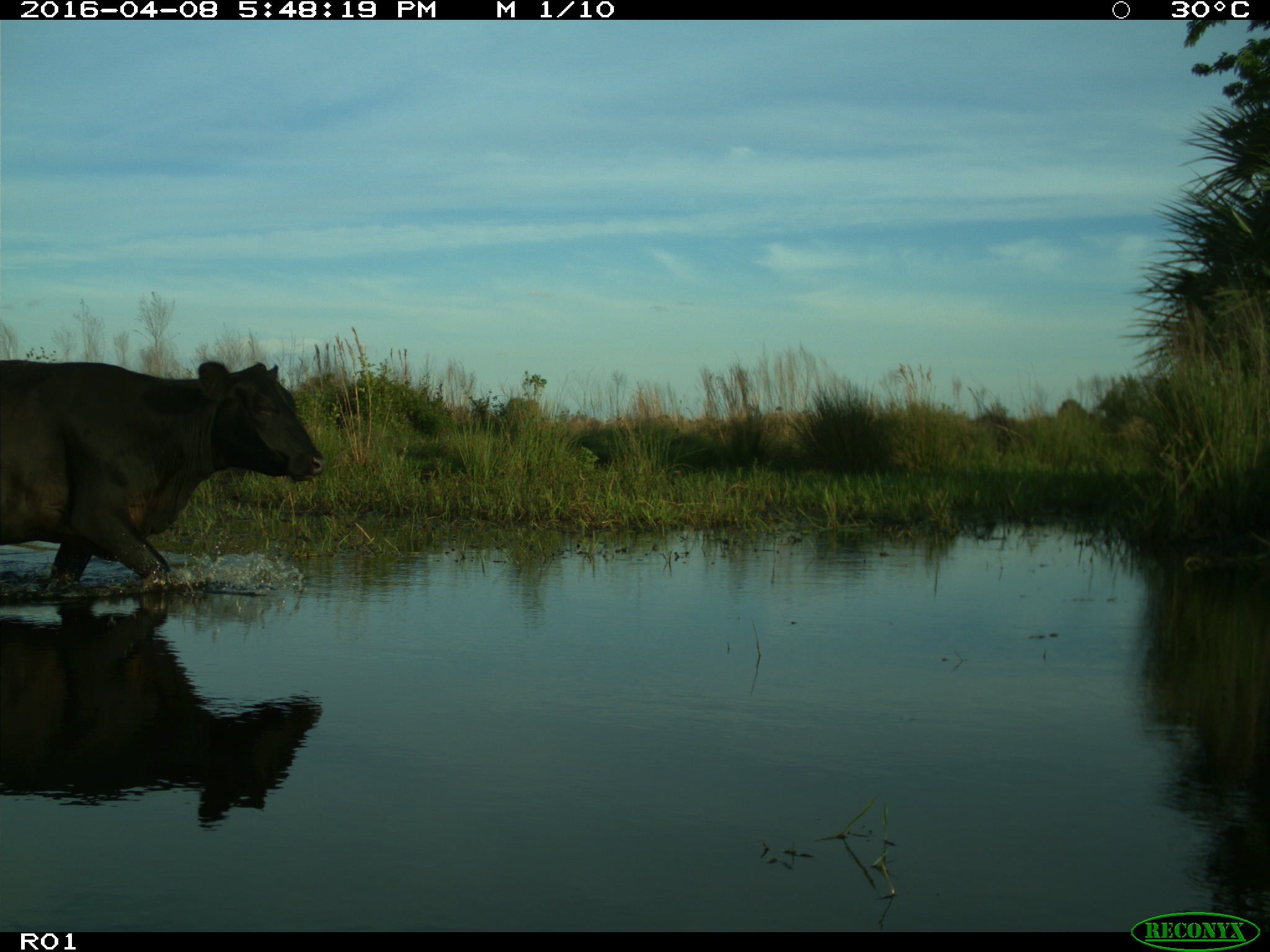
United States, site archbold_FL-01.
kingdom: Animalia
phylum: Chordata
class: Mammalia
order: Artiodactyla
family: Bovidae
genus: Bos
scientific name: Bos taurus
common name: domestic cow